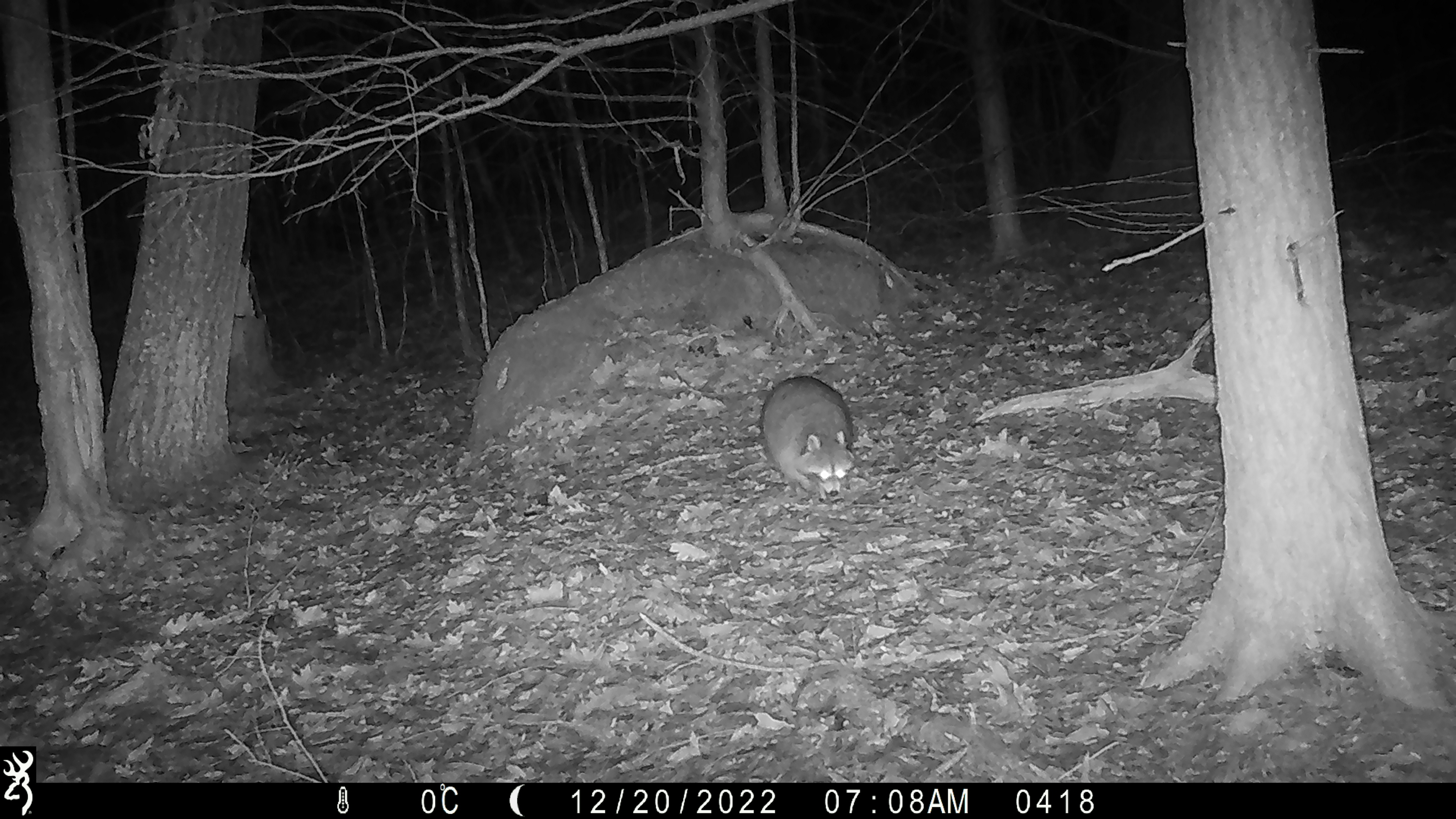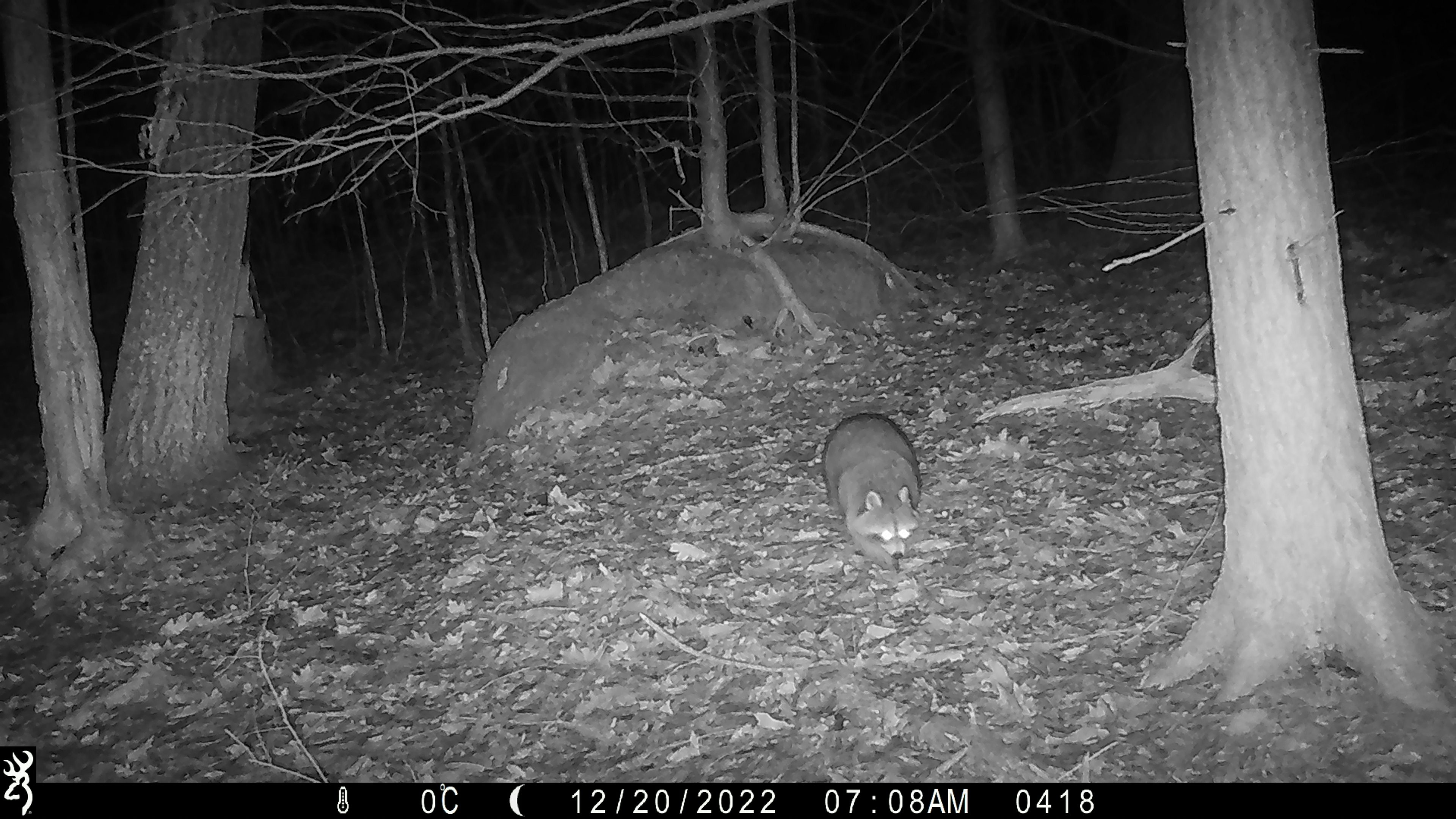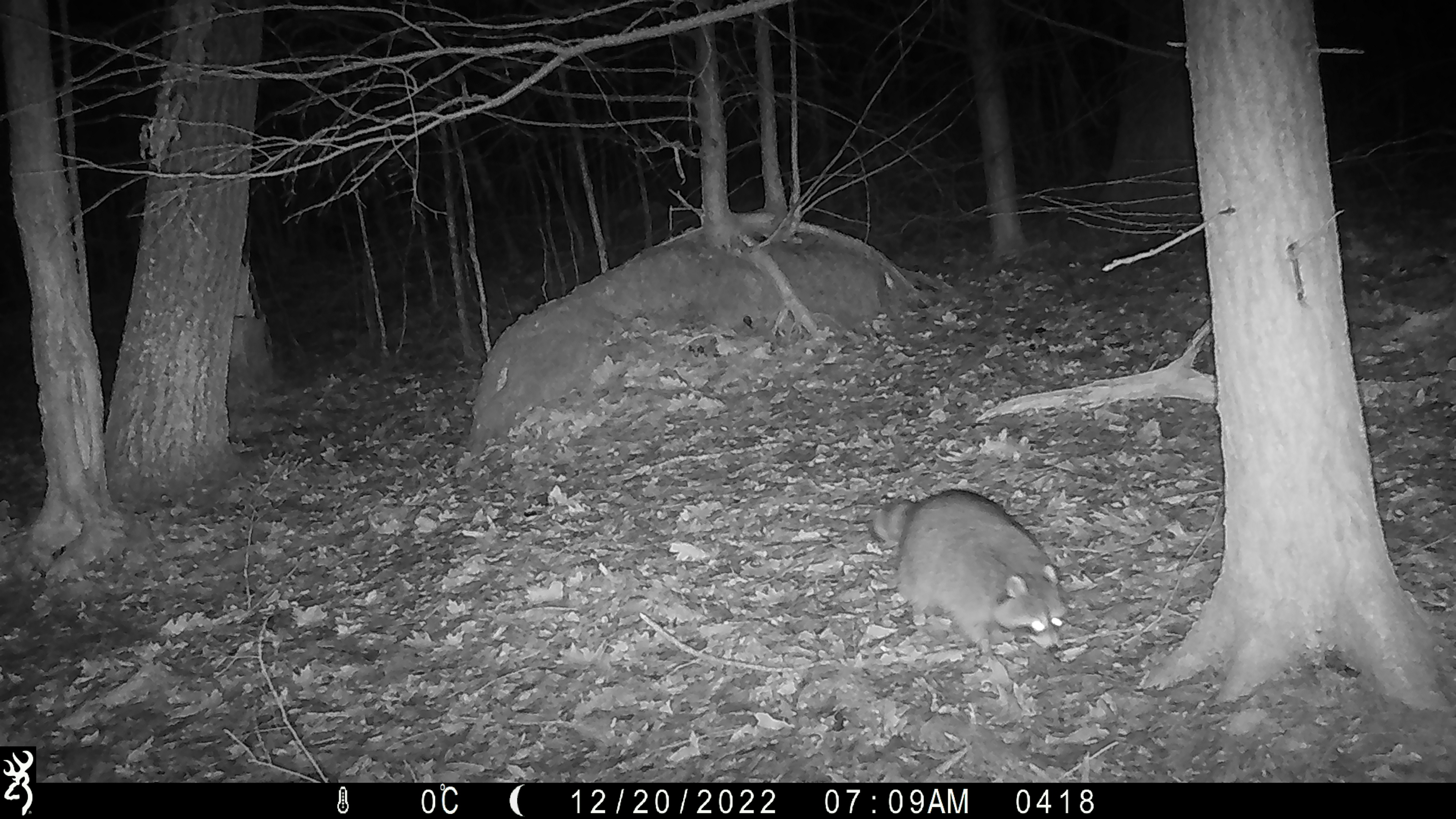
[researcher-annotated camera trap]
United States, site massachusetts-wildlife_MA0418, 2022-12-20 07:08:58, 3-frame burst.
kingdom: Animalia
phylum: Chordata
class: Mammalia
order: Carnivora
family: Procyonidae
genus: Procyon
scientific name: Procyon lotor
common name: raccoon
Raccoon (Procyon lotor).